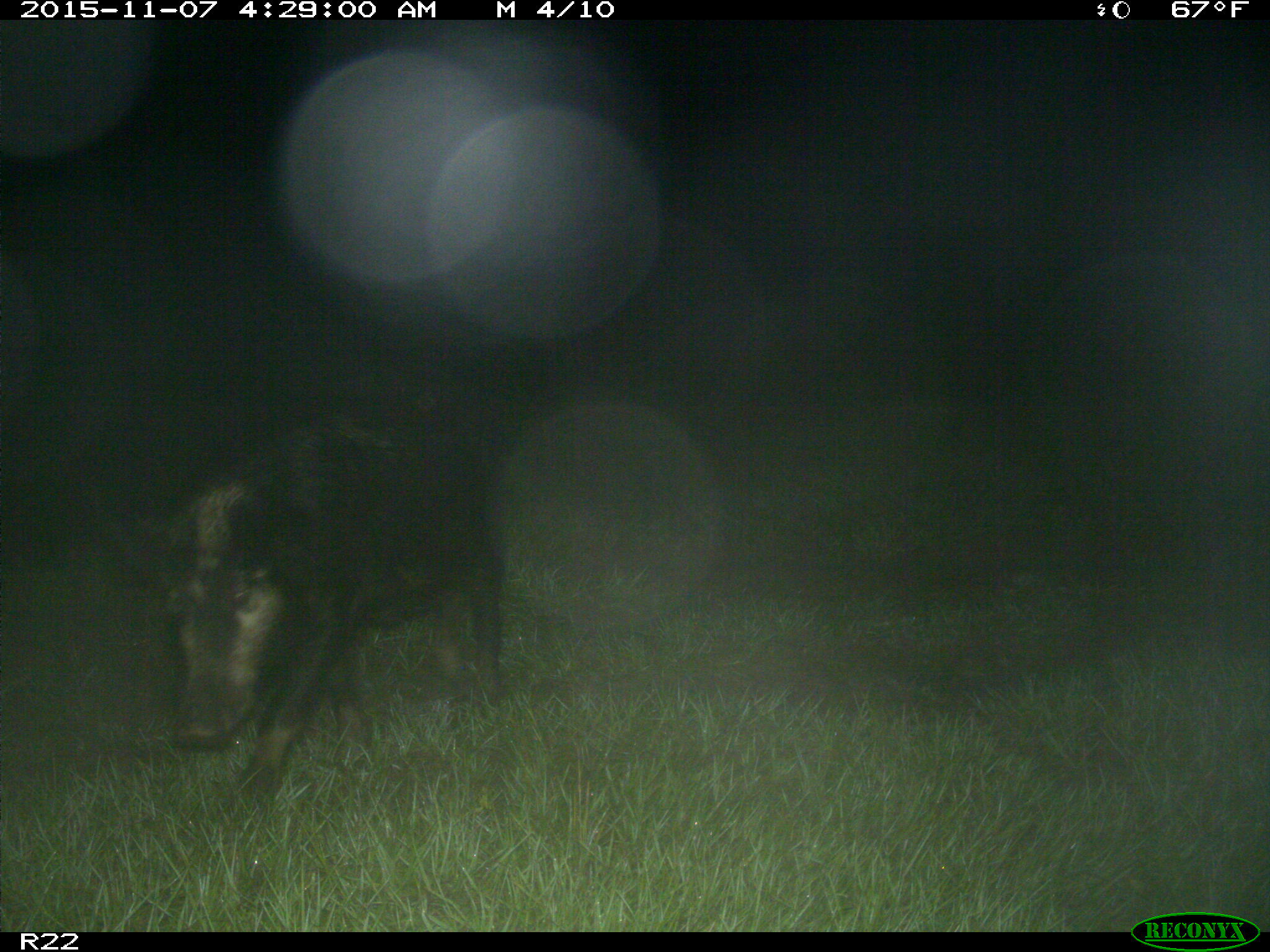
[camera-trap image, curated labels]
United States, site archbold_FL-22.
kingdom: Animalia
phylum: Chordata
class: Mammalia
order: Artiodactyla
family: Suidae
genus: Sus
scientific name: Sus scrofa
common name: wild boar